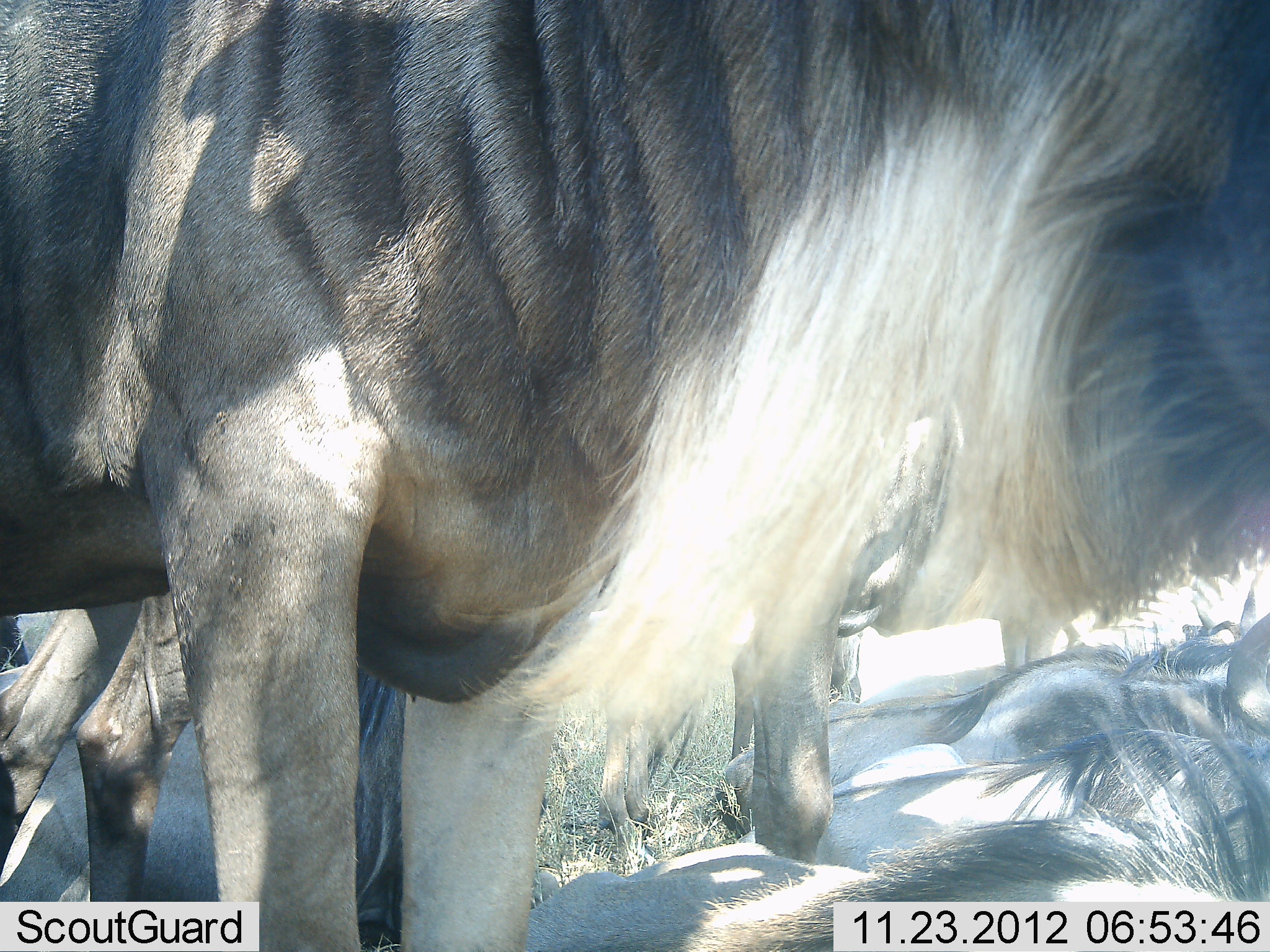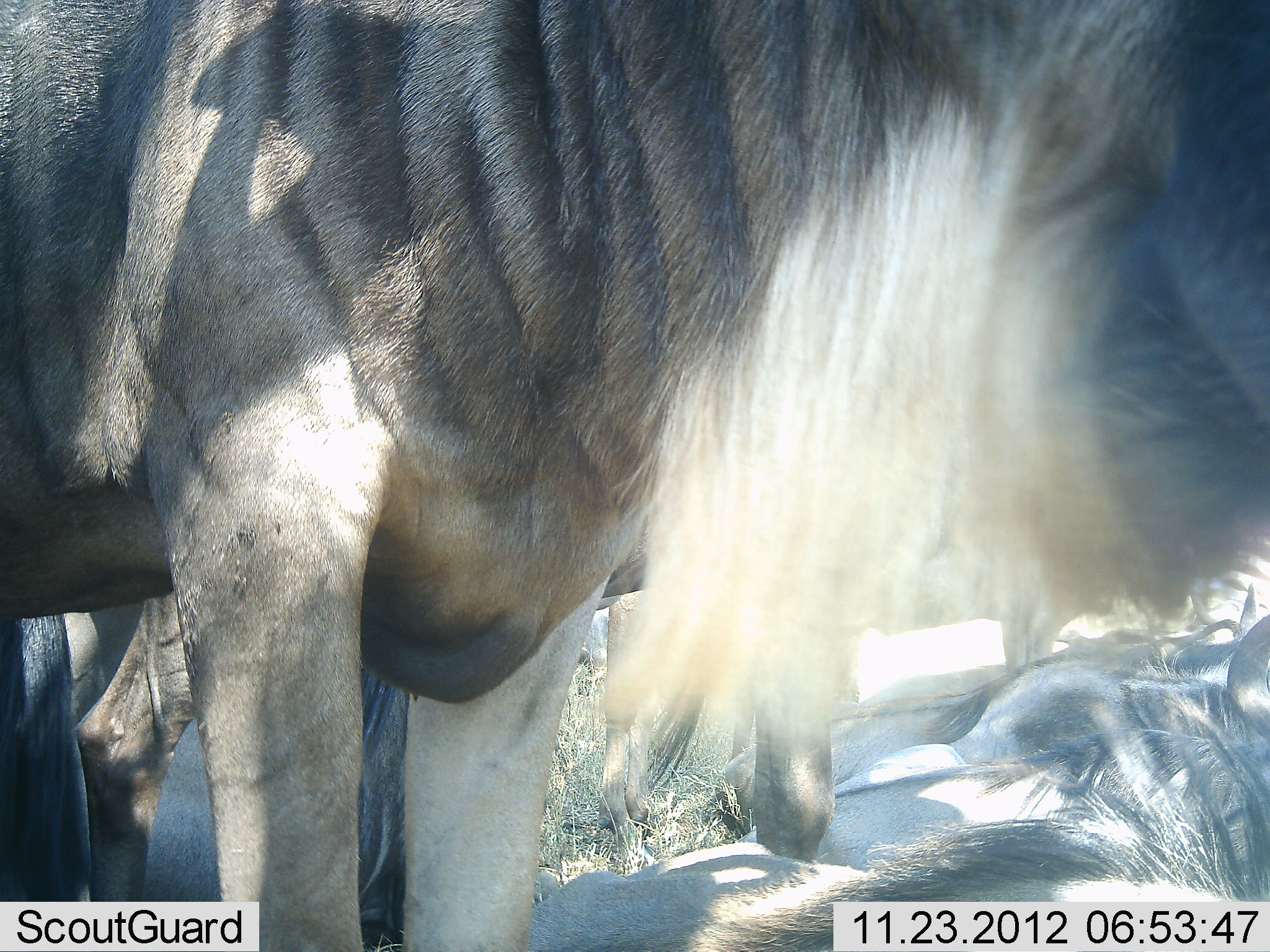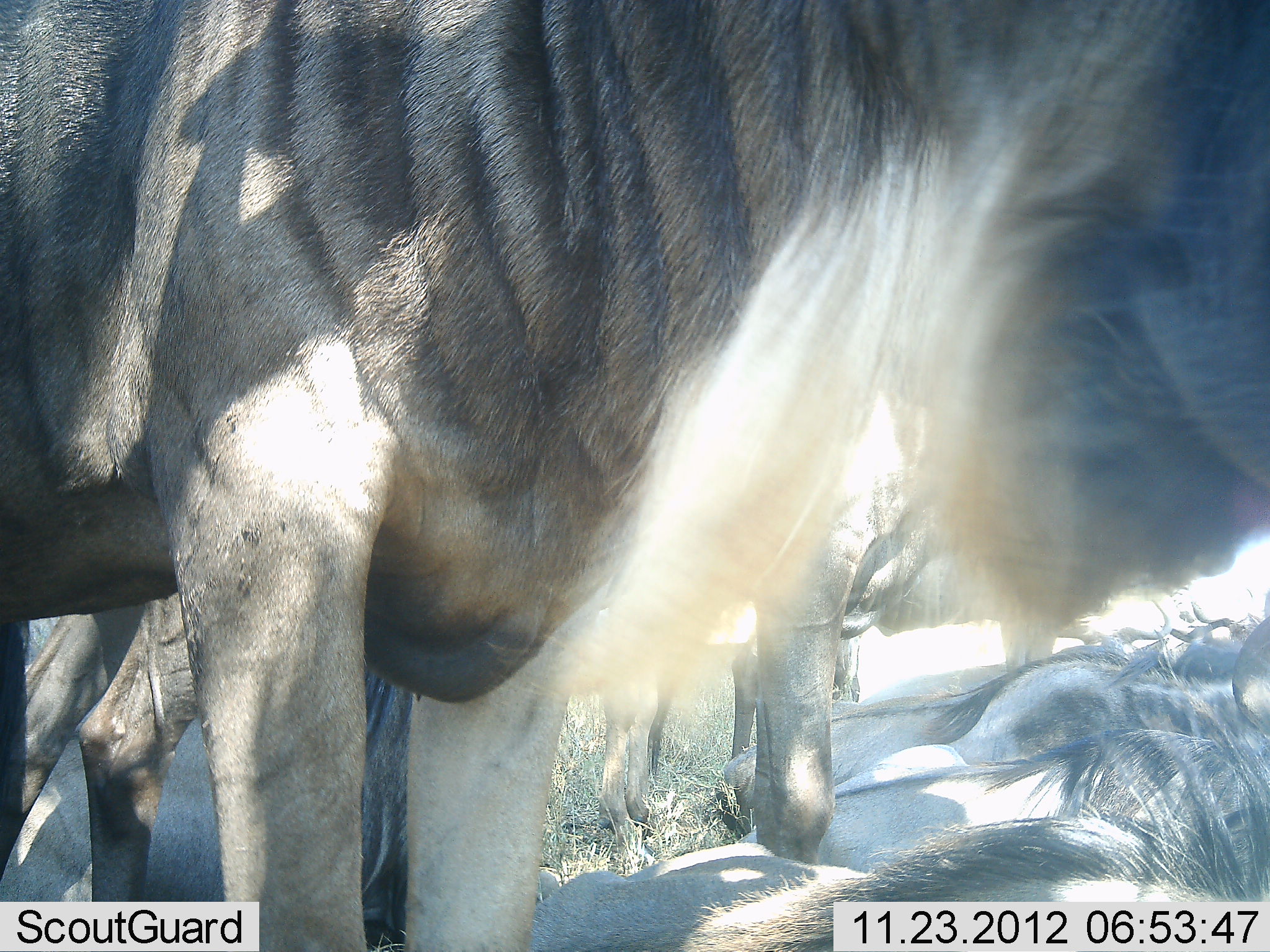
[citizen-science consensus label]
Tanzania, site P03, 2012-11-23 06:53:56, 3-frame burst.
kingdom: Animalia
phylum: Chordata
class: Mammalia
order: Artiodactyla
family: Bovidae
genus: Connochaetes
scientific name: Connochaetes taurinus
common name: blue wildebeest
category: wildebeest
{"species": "wildebeest (blue wildebeest) (Connochaetes taurinus)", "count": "4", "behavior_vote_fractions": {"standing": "100%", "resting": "70%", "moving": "0%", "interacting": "10%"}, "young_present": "10%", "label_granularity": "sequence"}